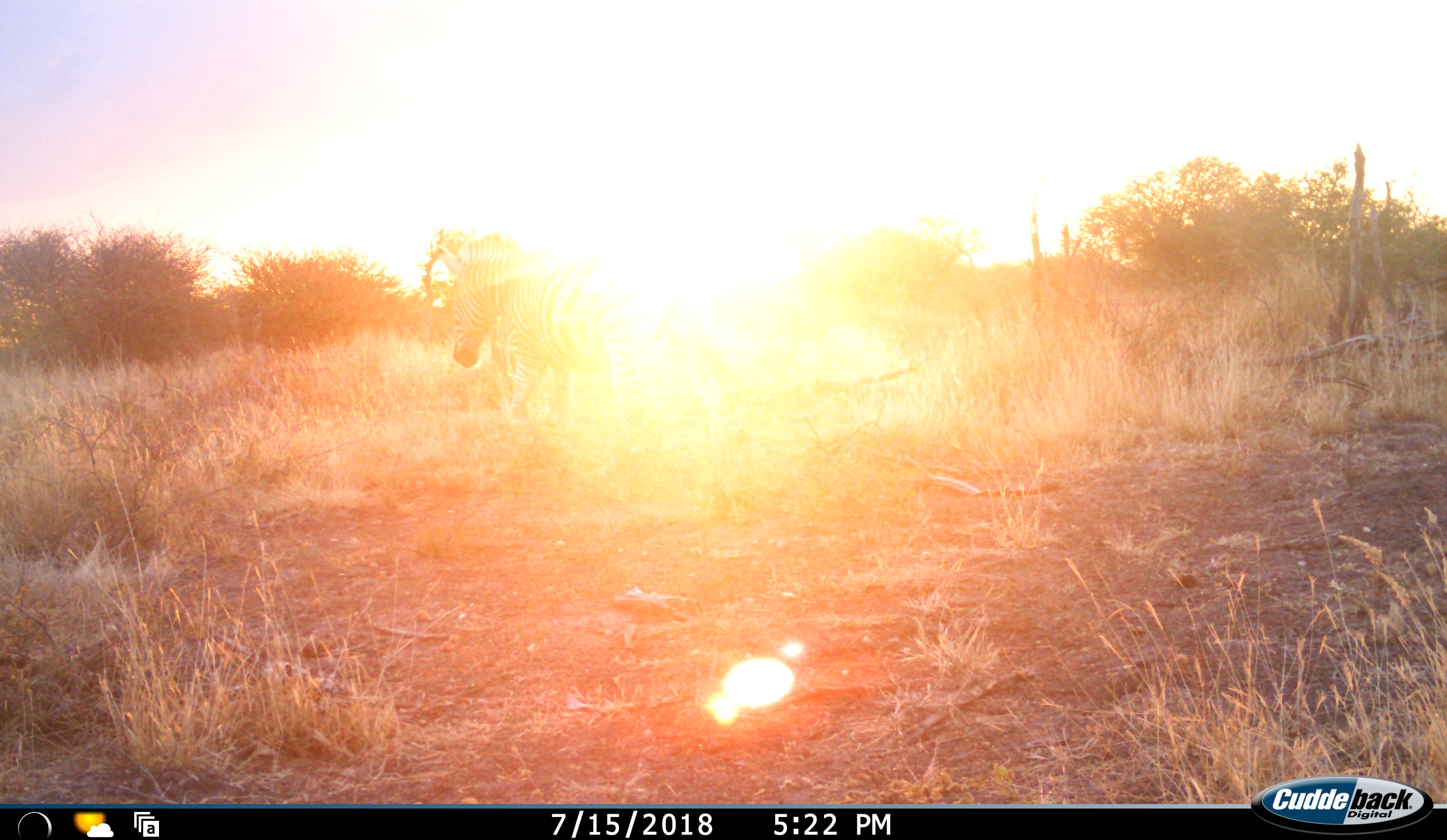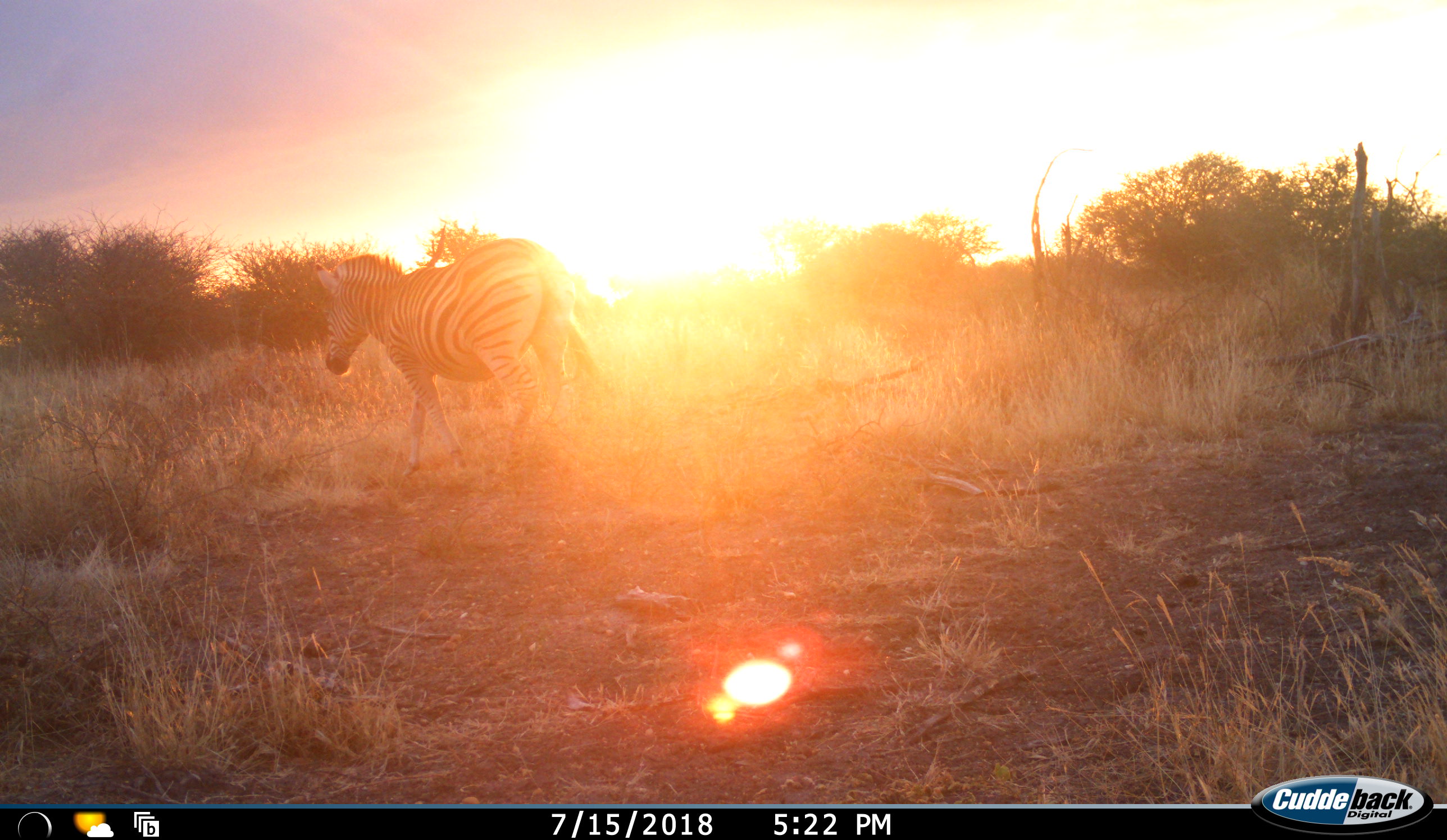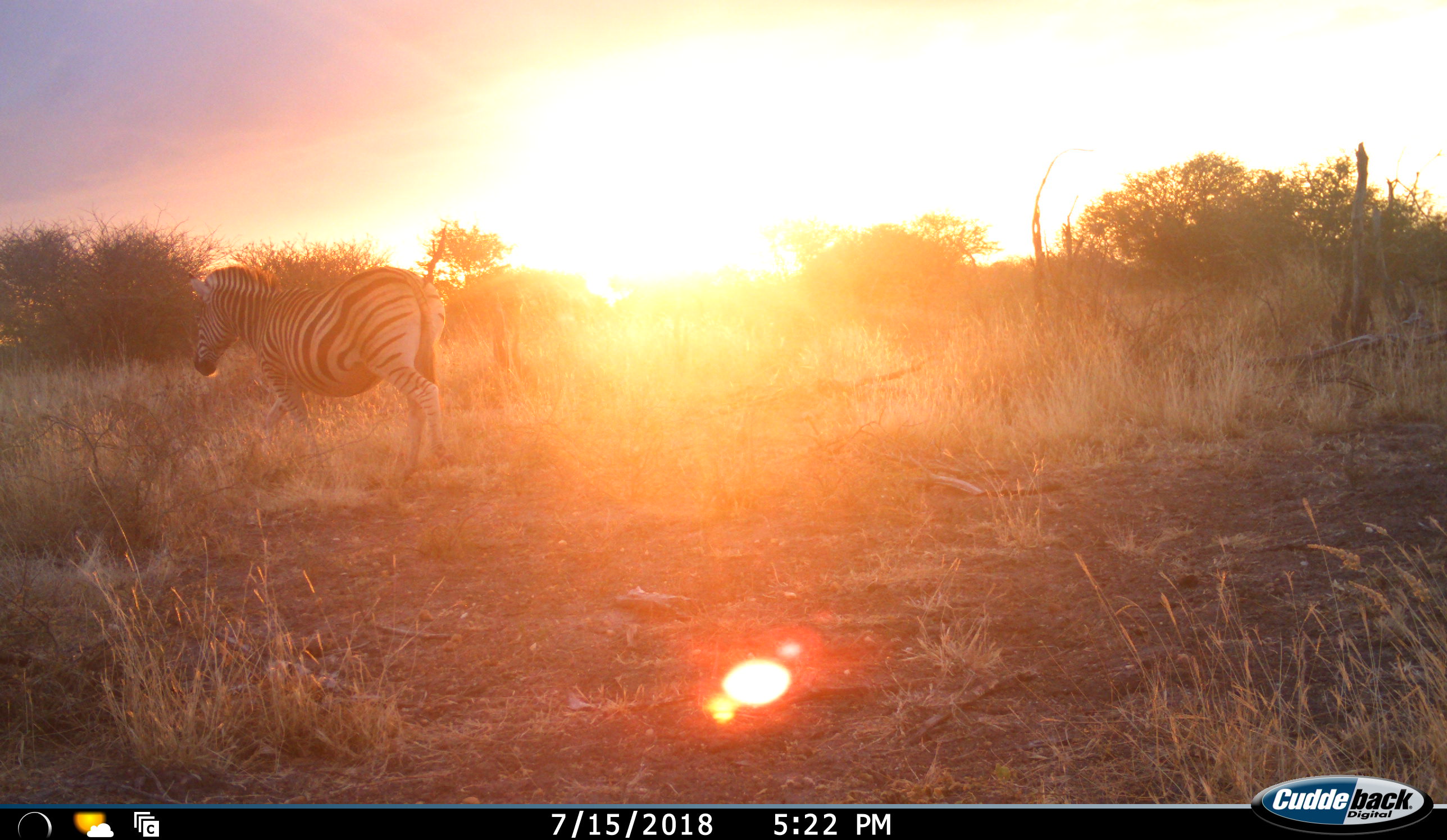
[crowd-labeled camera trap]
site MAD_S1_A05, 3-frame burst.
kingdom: Animalia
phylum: Chordata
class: Mammalia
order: Perissodactyla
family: Equidae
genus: Equus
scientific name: Equus quagga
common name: plains zebra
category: zebraplains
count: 1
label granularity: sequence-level